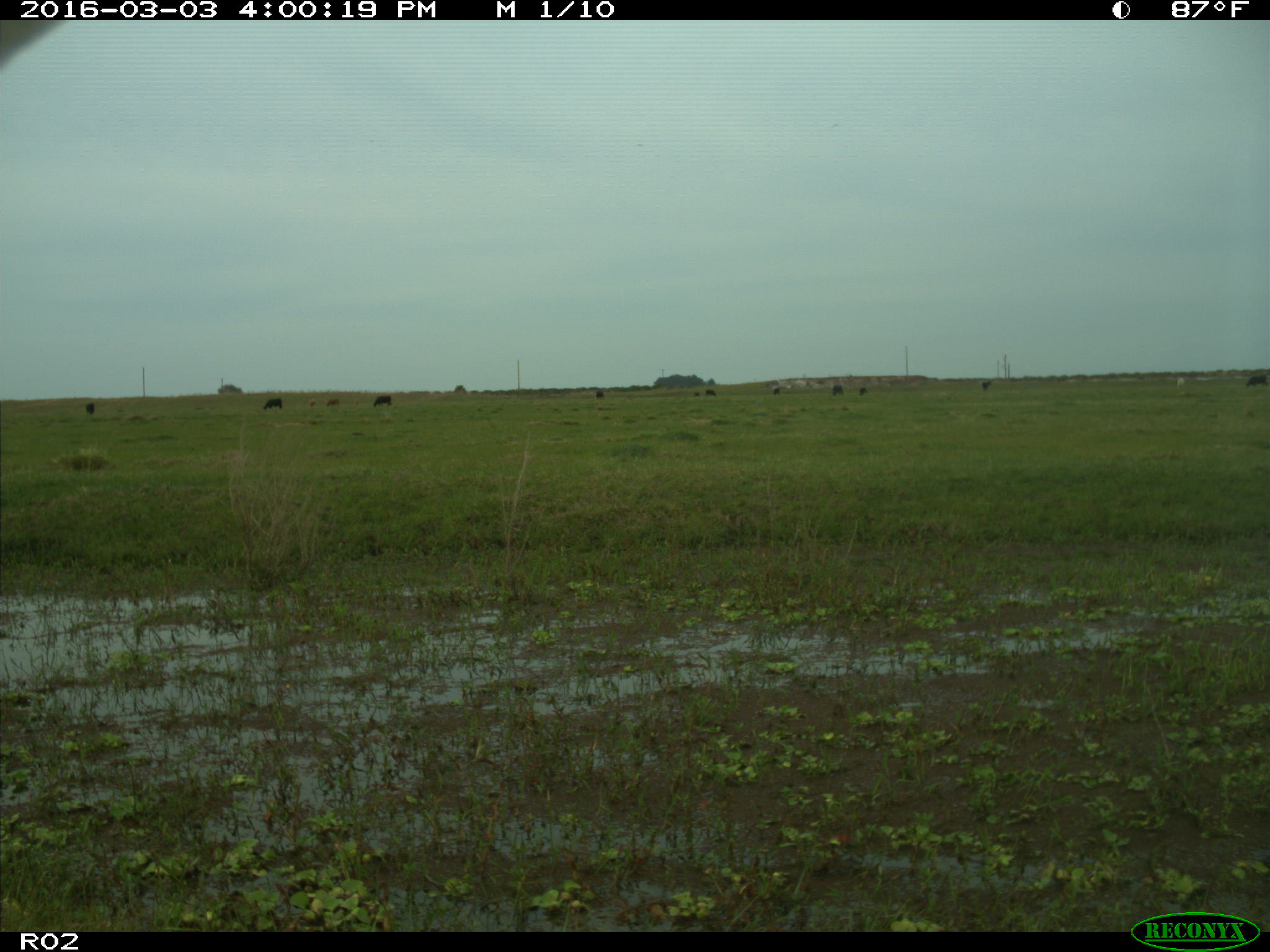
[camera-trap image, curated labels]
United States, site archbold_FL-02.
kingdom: Animalia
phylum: Chordata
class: Mammalia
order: Artiodactyla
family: Bovidae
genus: Bos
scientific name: Bos taurus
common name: domestic cow